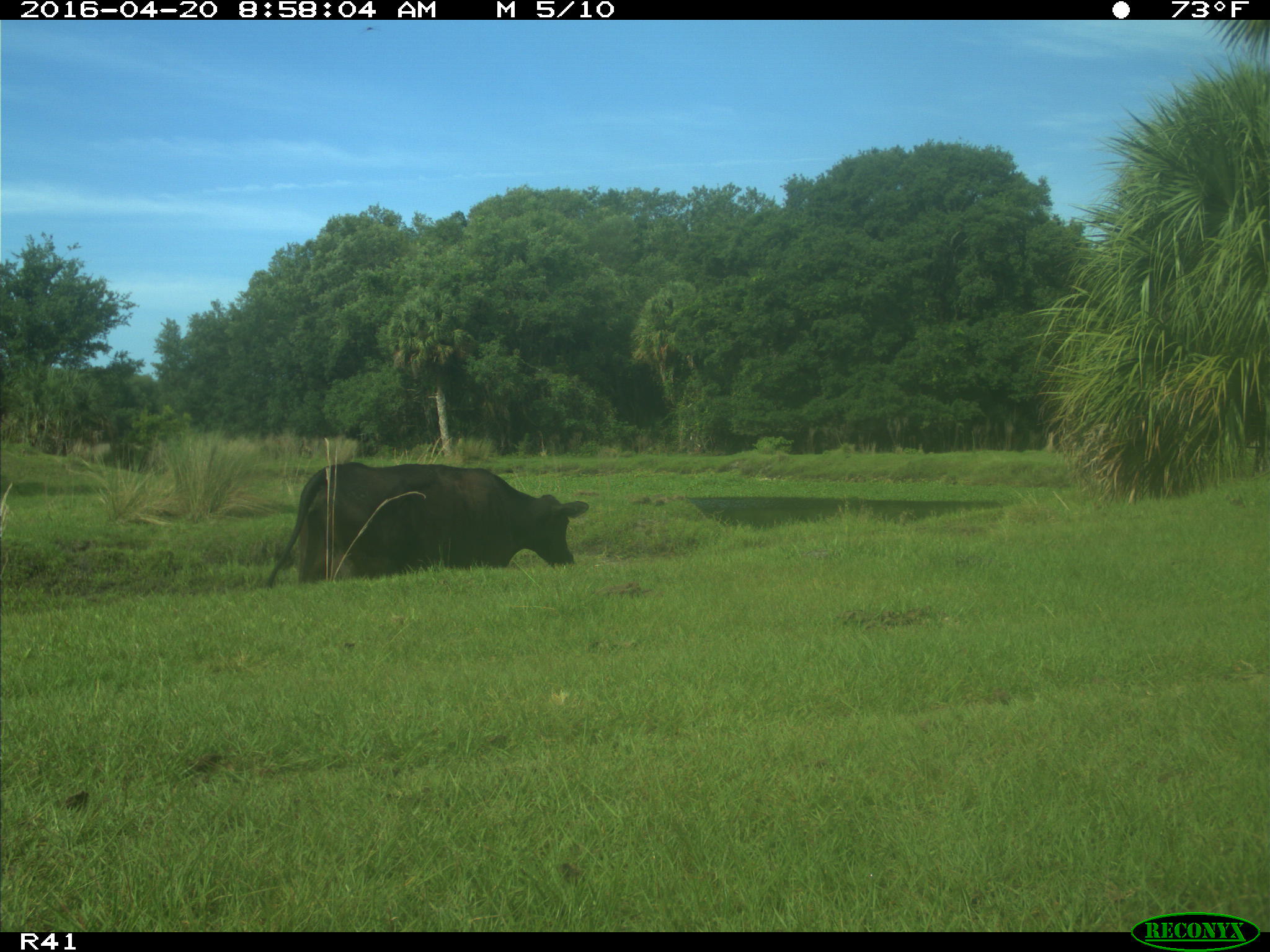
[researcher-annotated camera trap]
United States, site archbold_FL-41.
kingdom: Animalia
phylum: Chordata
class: Mammalia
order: Artiodactyla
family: Bovidae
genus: Bos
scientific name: Bos taurus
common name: domestic cow